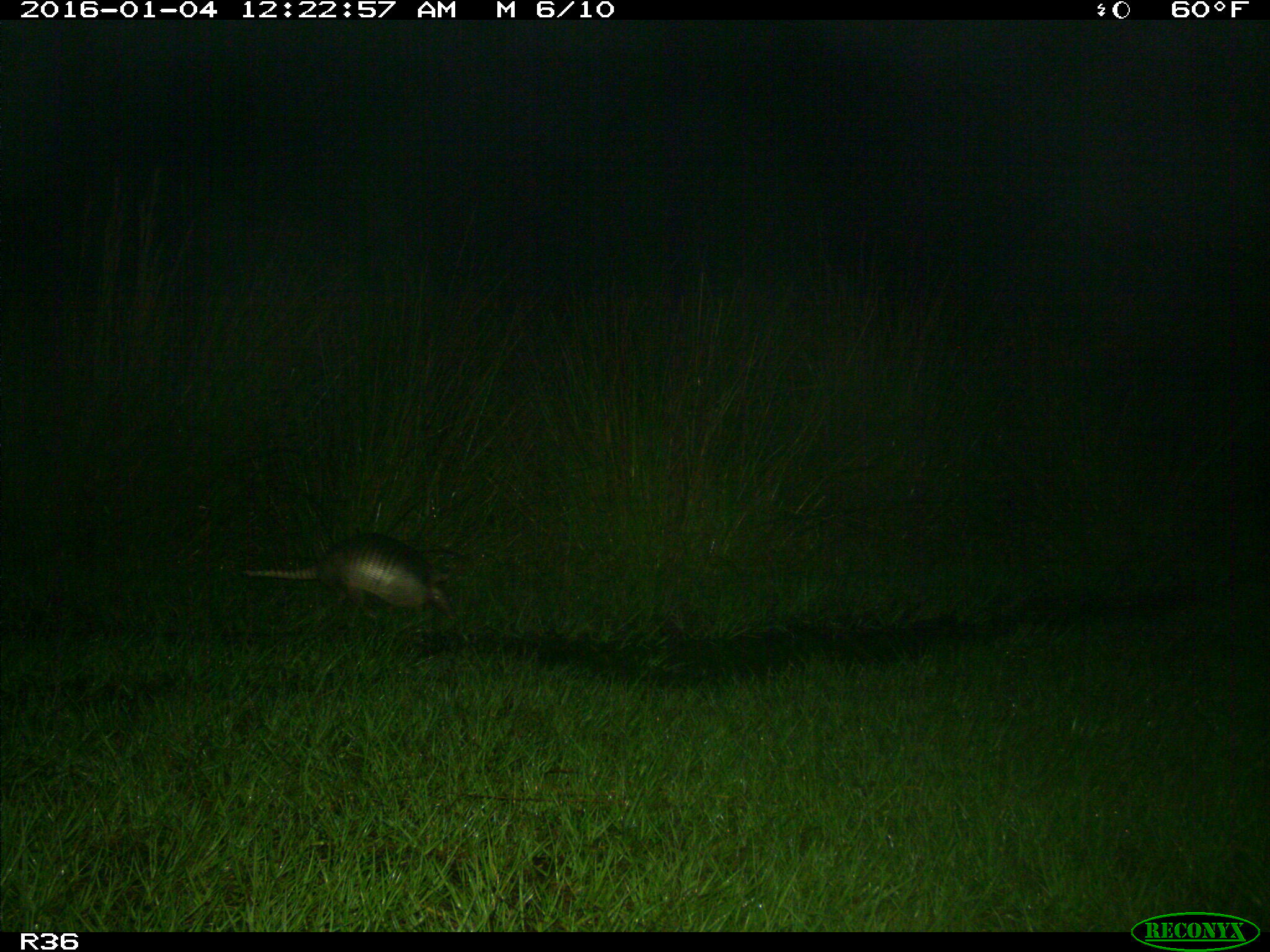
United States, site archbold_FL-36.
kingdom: Animalia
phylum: Chordata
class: Mammalia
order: Cingulata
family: Dasypodidae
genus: Dasypus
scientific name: Dasypus novemcinctus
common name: nine-banded armadillo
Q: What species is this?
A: Dasypus novemcinctus (nine-banded armadillo).